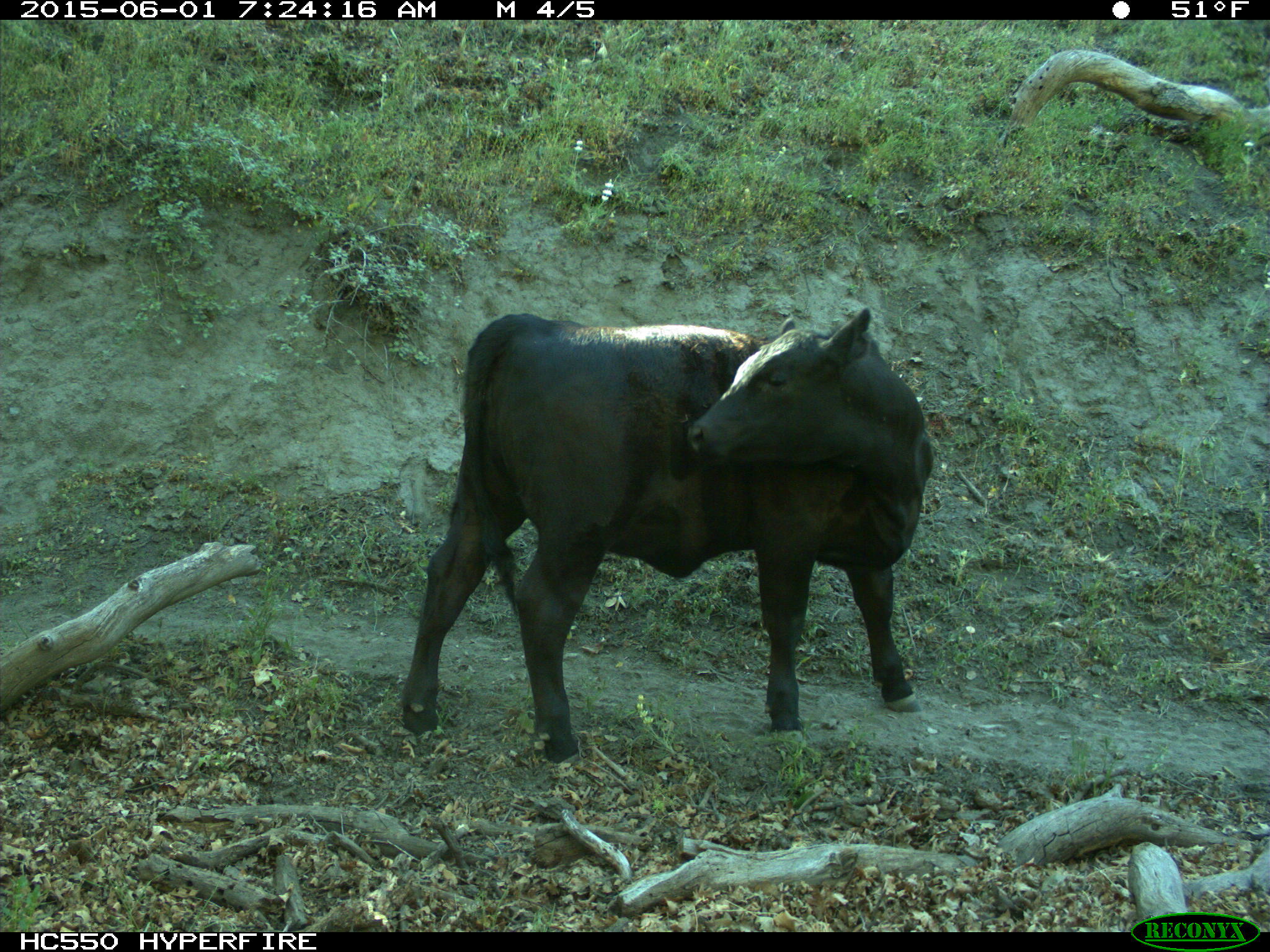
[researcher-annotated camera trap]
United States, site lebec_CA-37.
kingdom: Animalia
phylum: Chordata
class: Mammalia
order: Artiodactyla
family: Bovidae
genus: Bos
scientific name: Bos taurus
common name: domestic cow